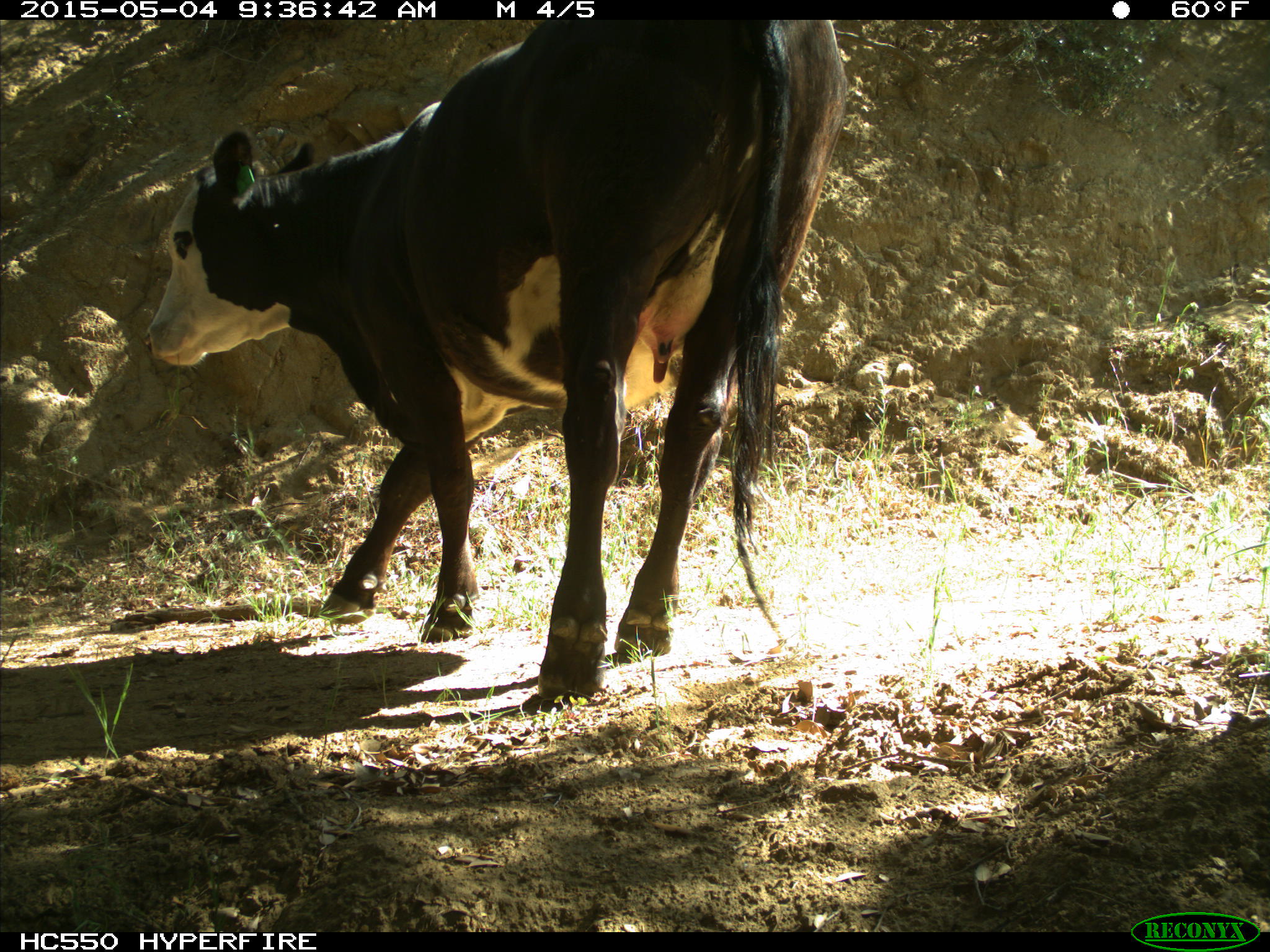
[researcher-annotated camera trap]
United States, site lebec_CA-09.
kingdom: Animalia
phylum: Chordata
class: Mammalia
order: Artiodactyla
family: Bovidae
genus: Bos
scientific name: Bos taurus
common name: domestic cow